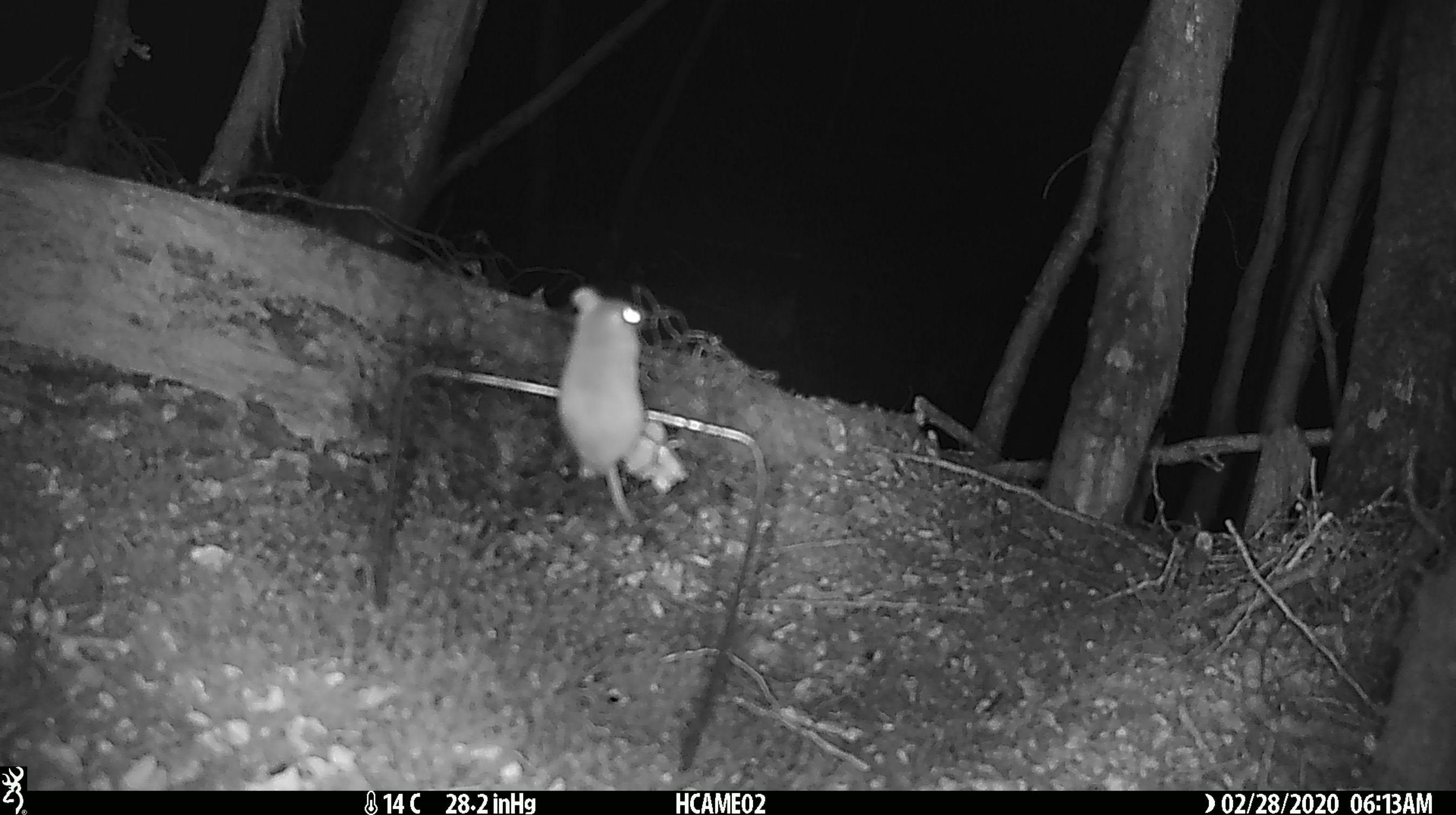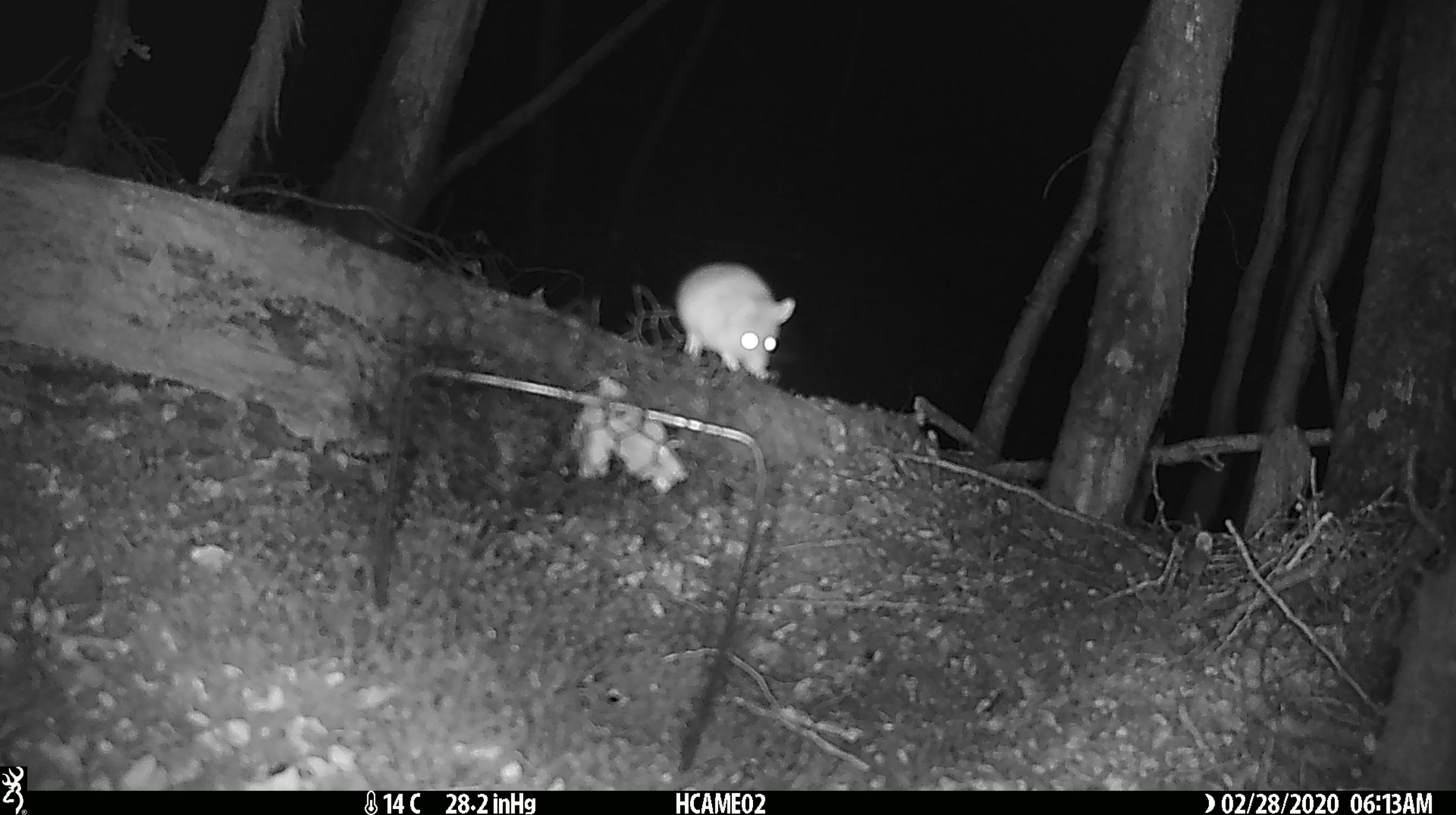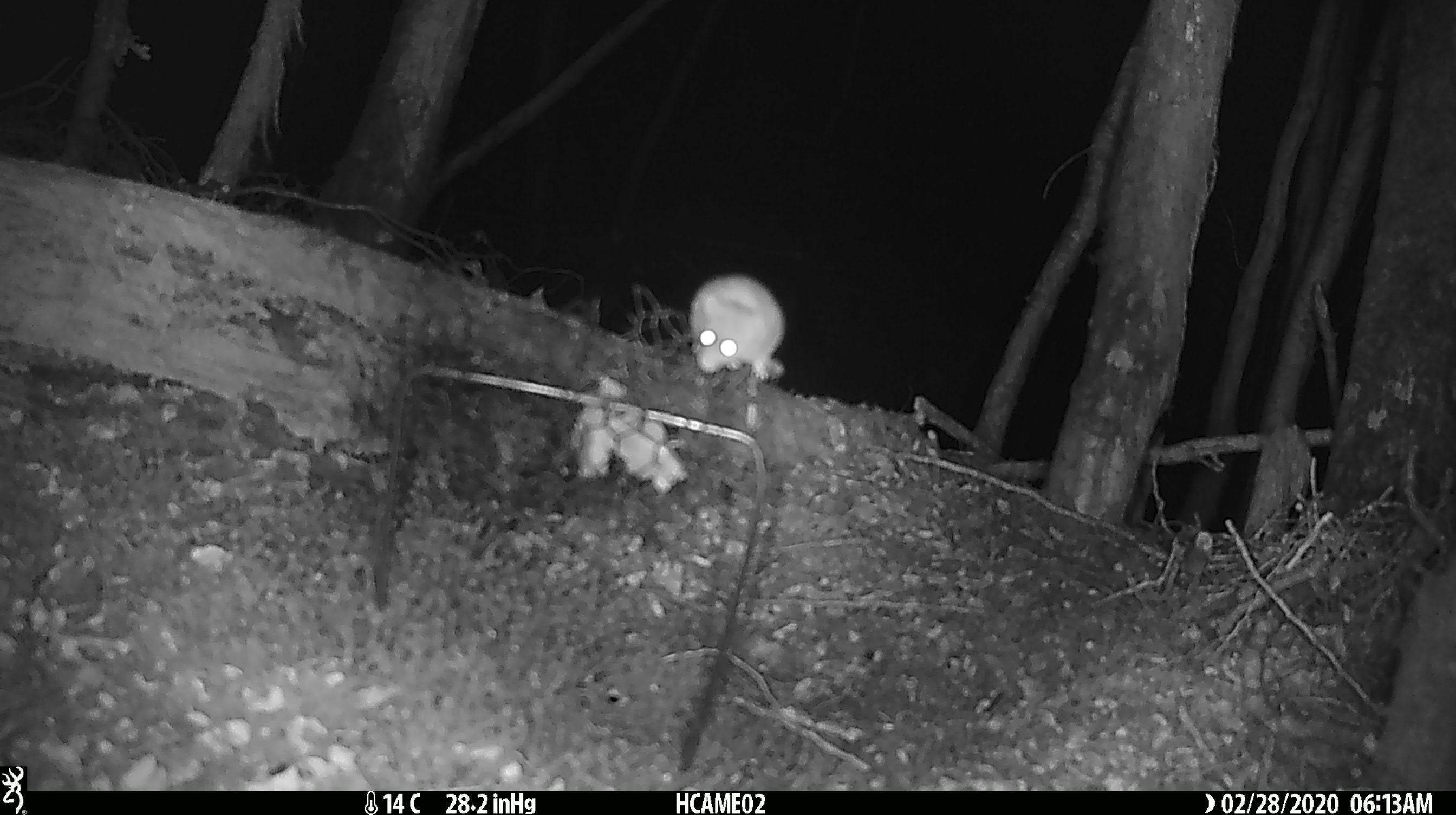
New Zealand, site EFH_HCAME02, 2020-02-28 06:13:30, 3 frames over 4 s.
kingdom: Animalia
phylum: Chordata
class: Mammalia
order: Rodentia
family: Muridae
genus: Mus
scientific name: Mus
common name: mouse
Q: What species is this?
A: Mouse (Mus).